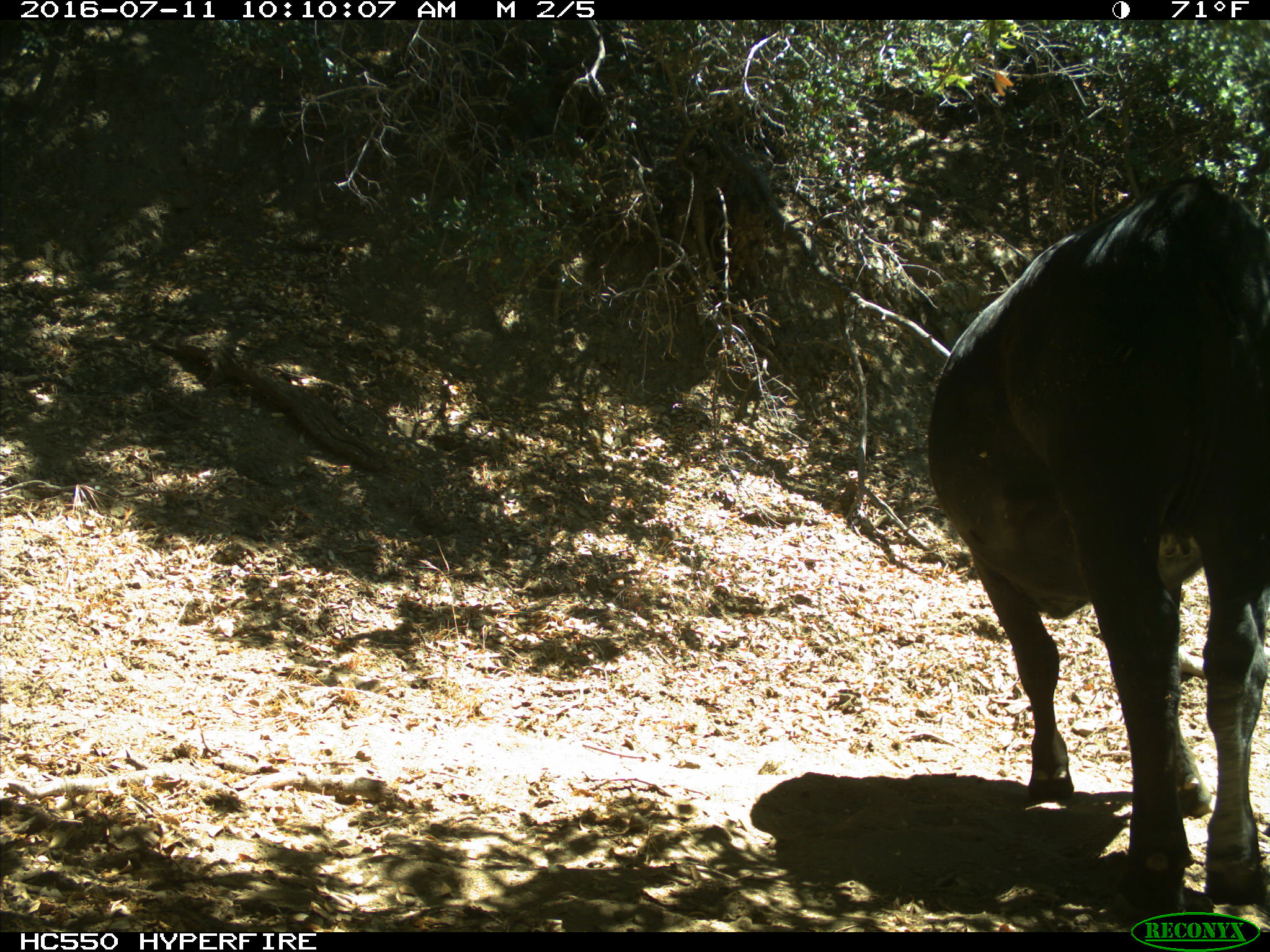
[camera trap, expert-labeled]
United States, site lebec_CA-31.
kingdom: Animalia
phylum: Chordata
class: Mammalia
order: Artiodactyla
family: Bovidae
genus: Bos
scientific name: Bos taurus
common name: domestic cow